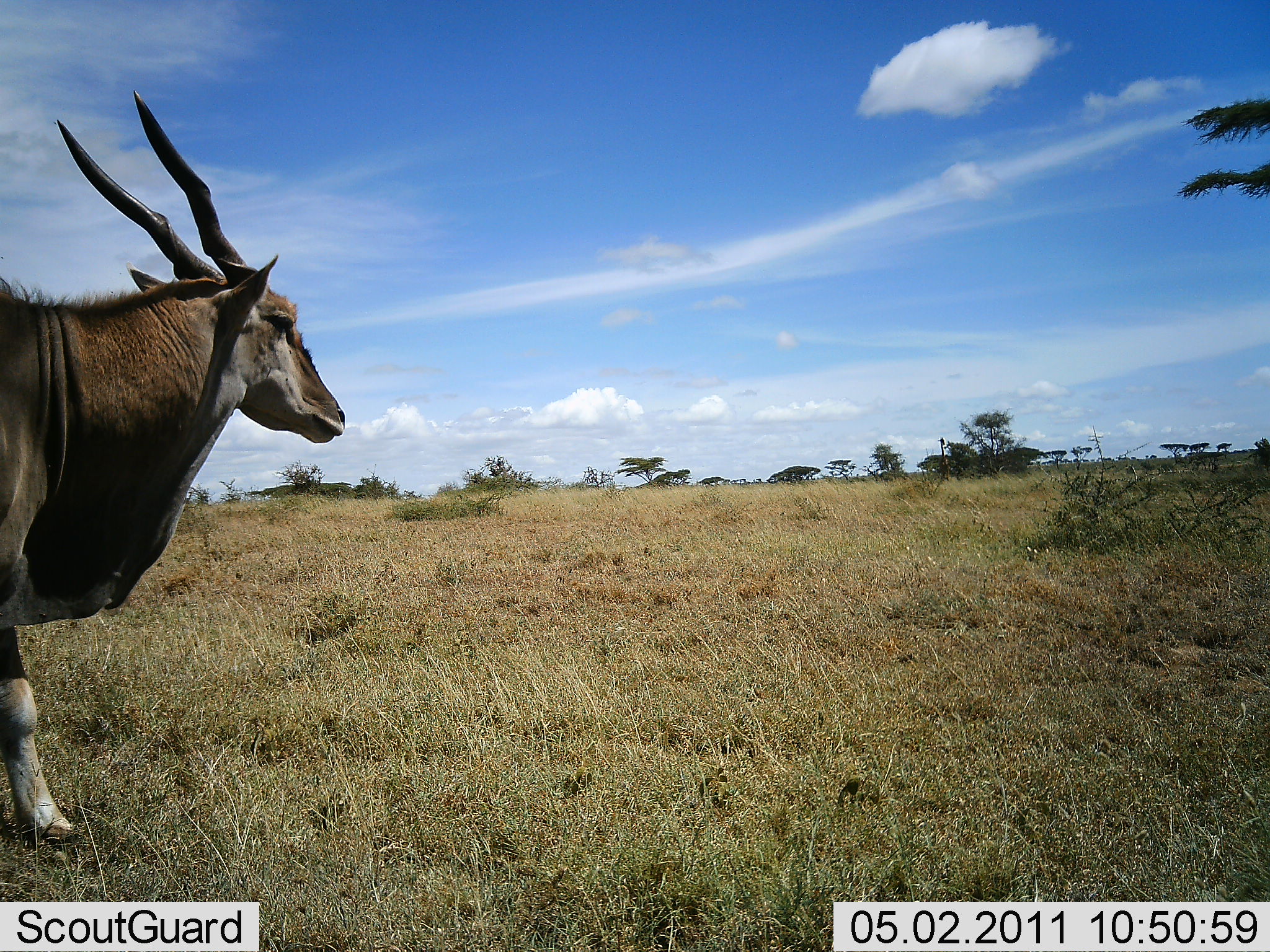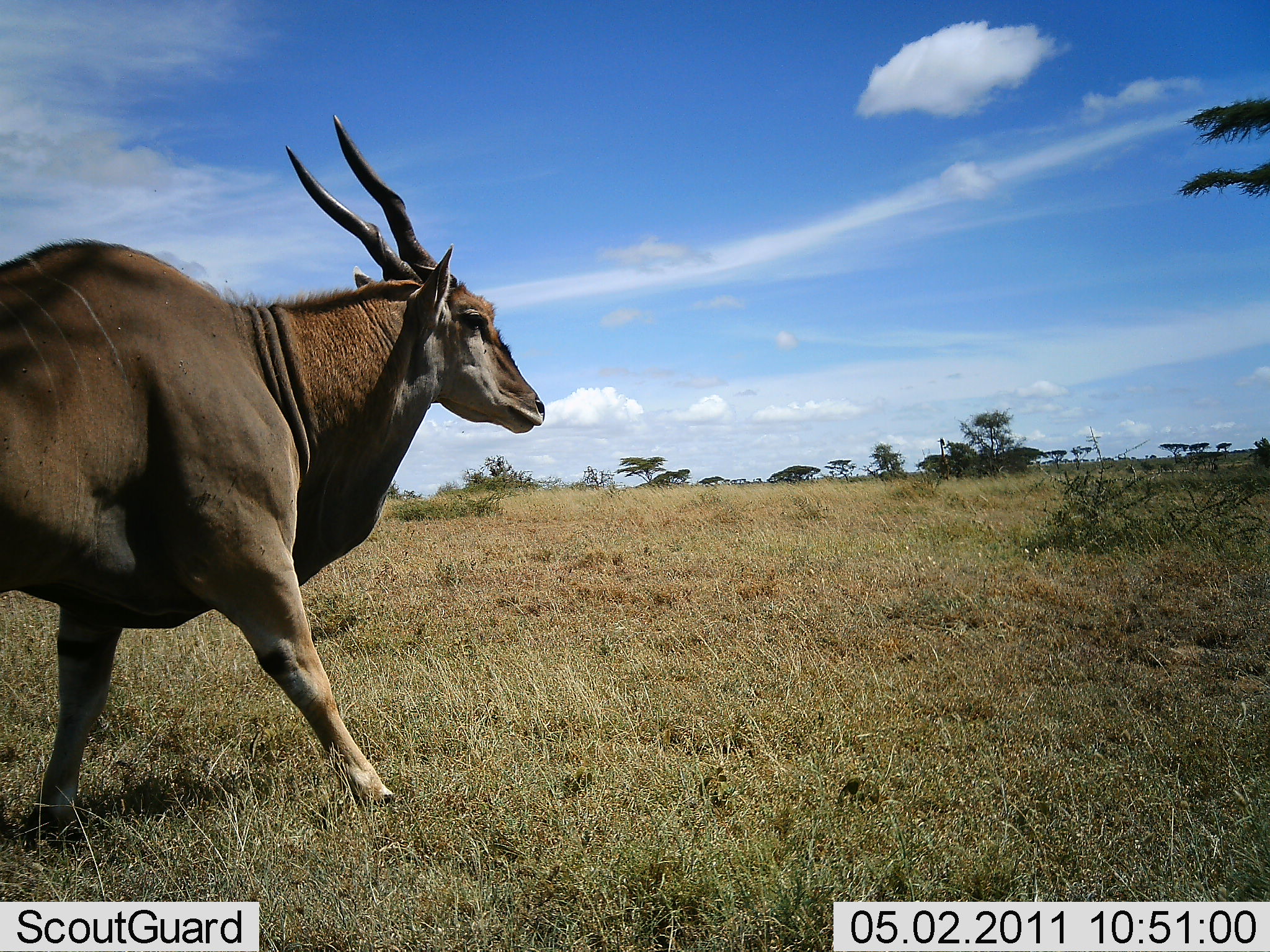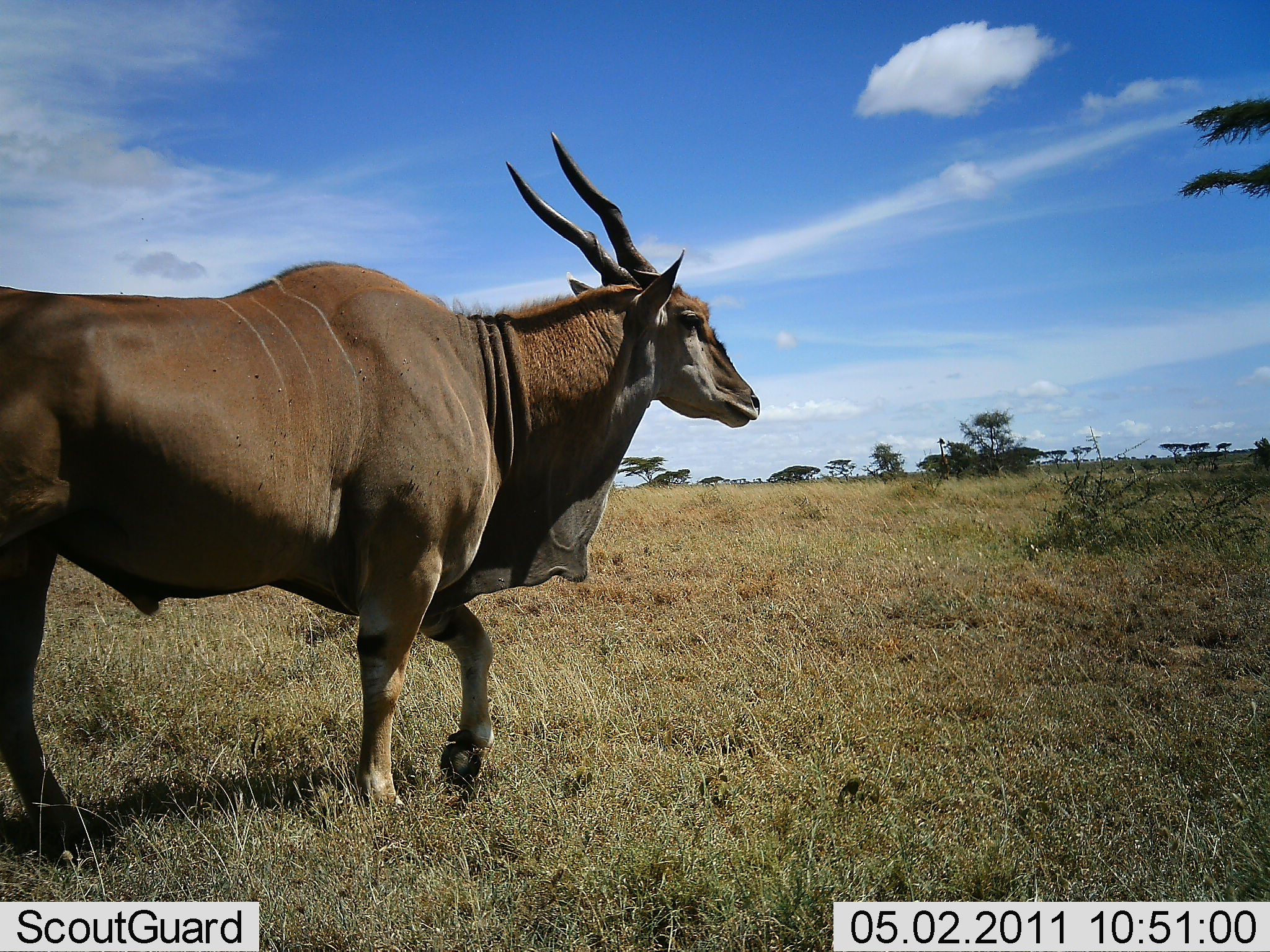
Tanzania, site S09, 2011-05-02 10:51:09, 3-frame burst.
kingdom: Animalia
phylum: Chordata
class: Mammalia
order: Artiodactyla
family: Bovidae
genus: Tragelaphus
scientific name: Tragelaphus oryx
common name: eland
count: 1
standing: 0%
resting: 0%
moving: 100%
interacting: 0%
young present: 0%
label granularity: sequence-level